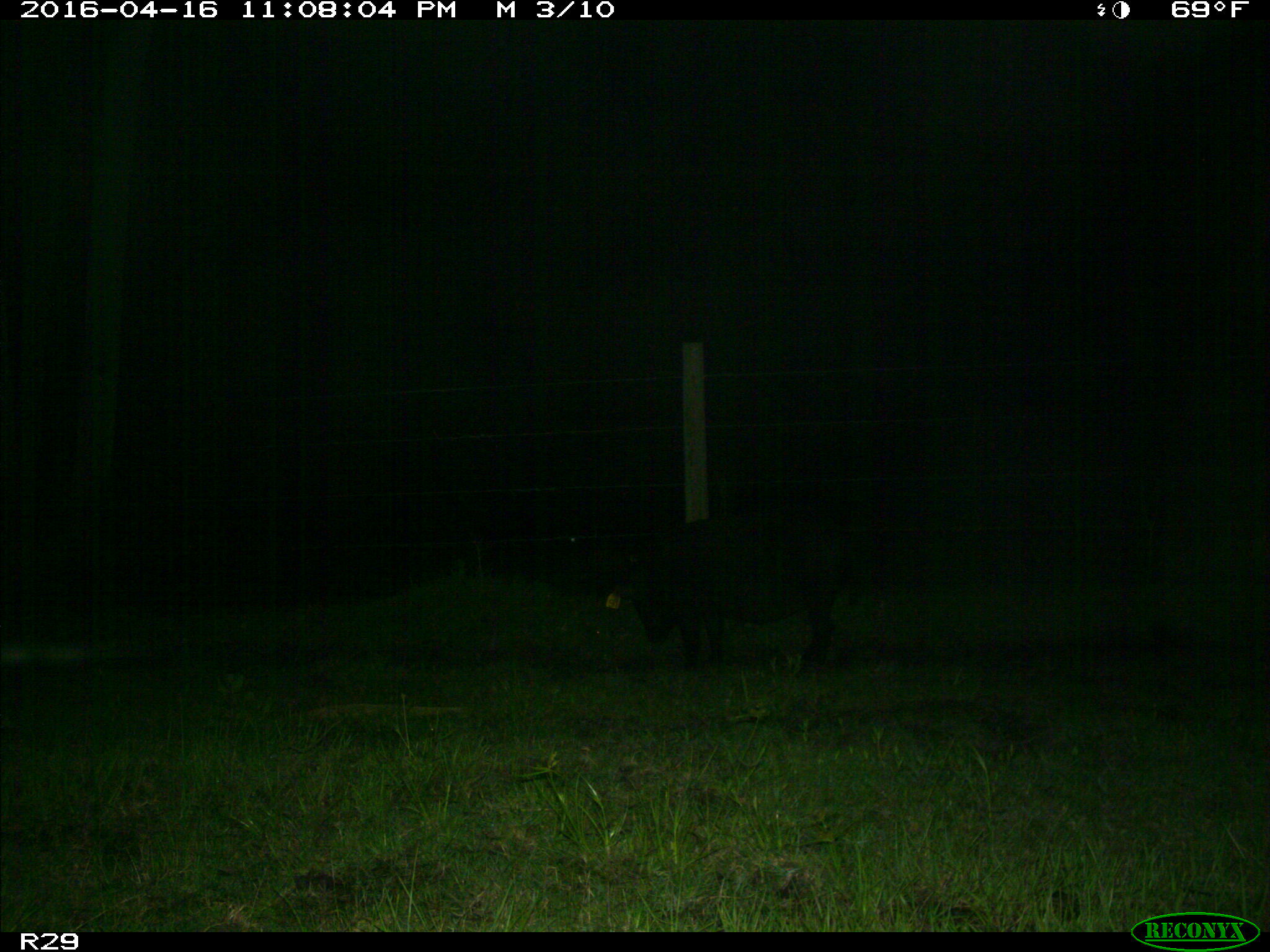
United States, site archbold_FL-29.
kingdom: Animalia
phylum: Chordata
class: Mammalia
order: Artiodactyla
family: Suidae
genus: Sus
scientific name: Sus scrofa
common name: wild boar